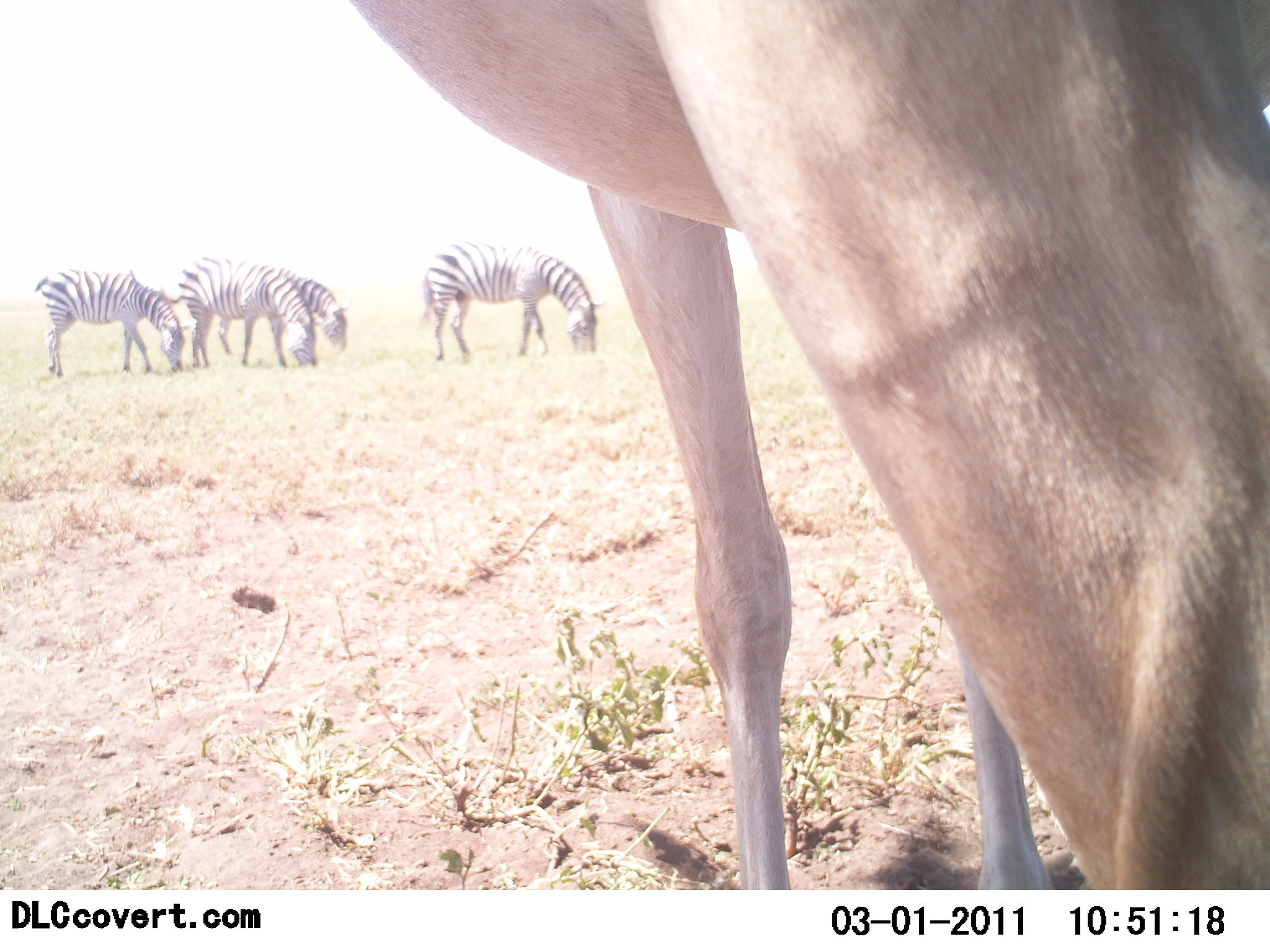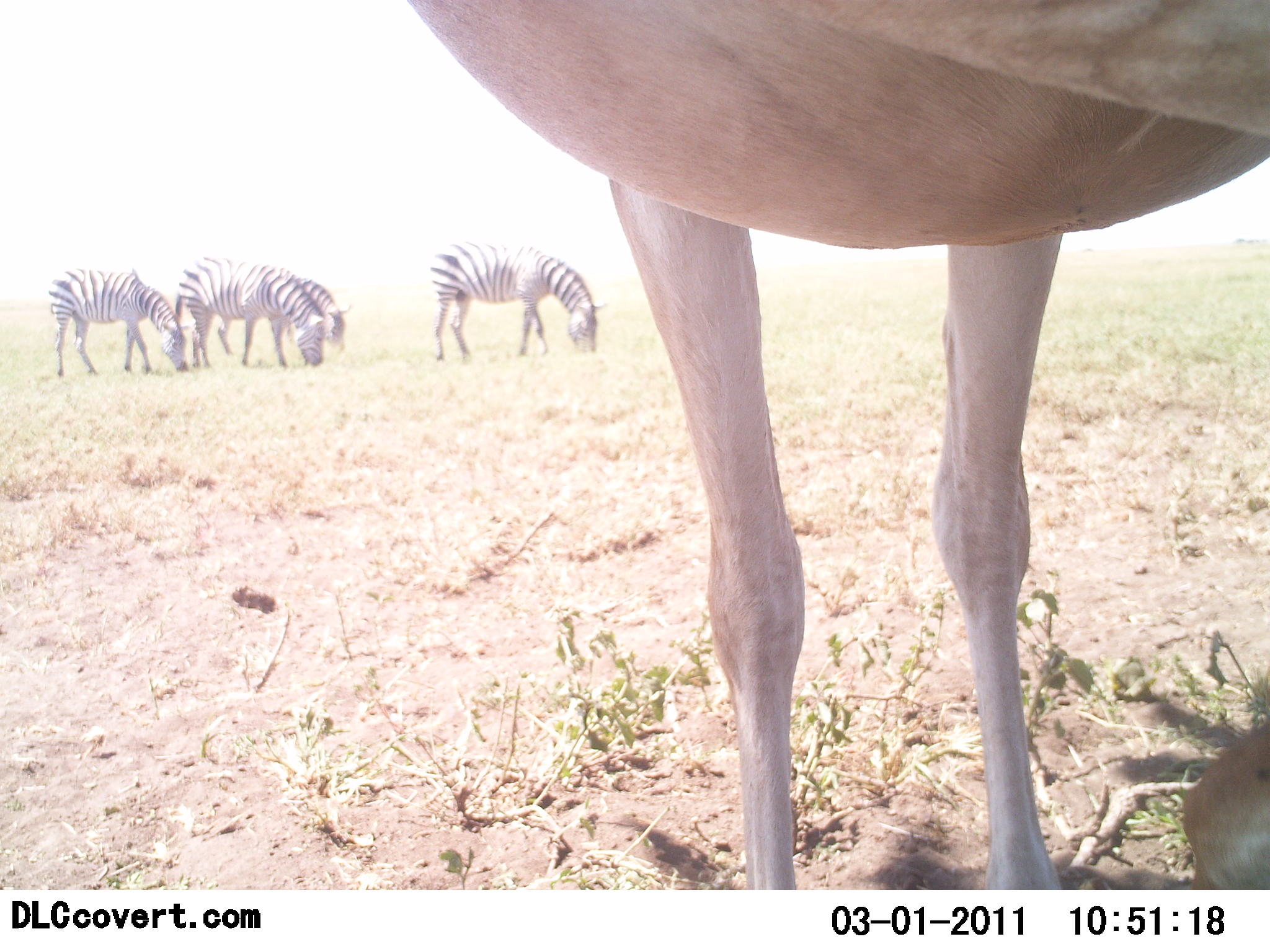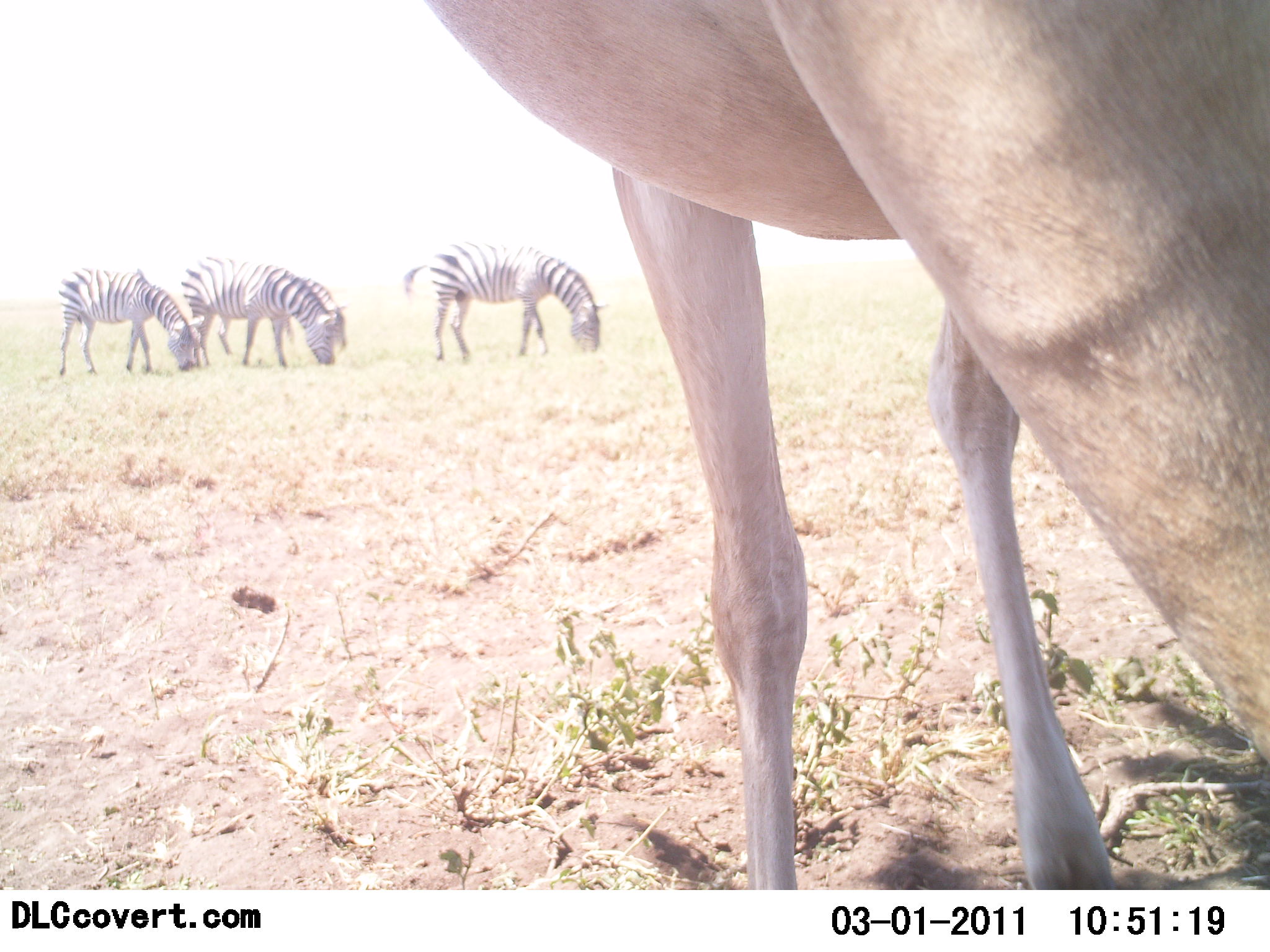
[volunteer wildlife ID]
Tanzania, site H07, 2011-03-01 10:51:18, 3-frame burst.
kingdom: Animalia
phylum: Chordata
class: Mammalia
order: Artiodactyla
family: Bovidae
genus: Alcelaphus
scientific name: Alcelaphus buselaphus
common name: hartebeest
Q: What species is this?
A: Hartebeest (Alcelaphus buselaphus).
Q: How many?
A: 1.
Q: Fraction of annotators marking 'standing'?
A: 62%.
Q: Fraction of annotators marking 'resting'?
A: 0%.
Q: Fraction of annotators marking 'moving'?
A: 0%.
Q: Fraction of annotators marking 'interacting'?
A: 0%.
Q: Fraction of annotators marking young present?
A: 0%.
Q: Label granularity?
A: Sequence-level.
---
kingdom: Animalia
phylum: Chordata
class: Mammalia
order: Perissodactyla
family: Equidae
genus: Equus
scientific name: Equus quagga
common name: plains zebra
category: zebra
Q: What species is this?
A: Zebra (plains zebra) (Equus quagga).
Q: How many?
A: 4.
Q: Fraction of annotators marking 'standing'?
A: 16%.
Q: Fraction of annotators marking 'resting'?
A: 0%.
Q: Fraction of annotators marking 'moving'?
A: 0%.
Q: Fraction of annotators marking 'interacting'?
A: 0%.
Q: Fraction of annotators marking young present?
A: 0%.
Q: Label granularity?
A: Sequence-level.